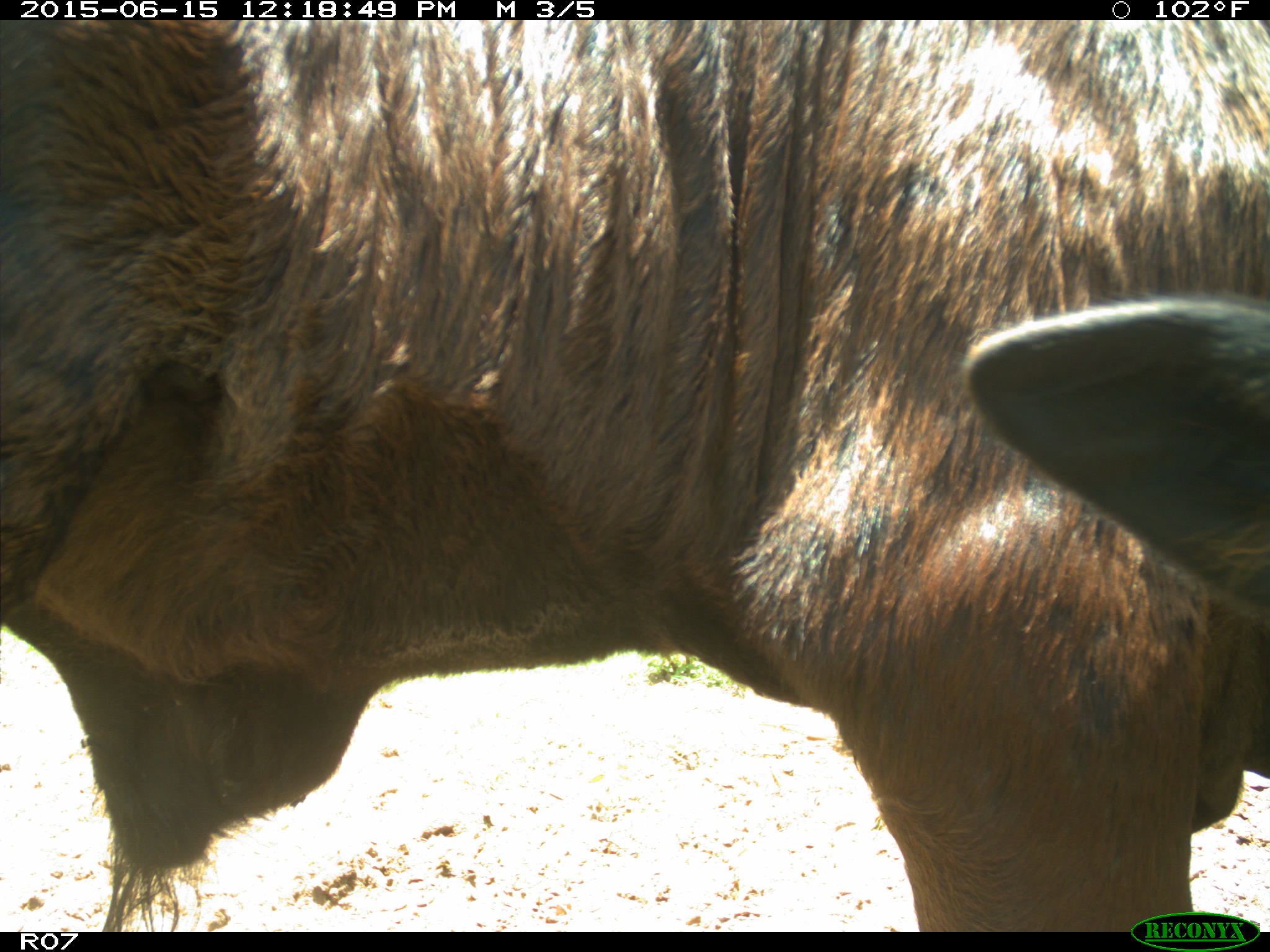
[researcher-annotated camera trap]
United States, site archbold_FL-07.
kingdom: Animalia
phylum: Chordata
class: Mammalia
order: Artiodactyla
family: Bovidae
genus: Bos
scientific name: Bos taurus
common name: domestic cow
Bos taurus (domestic cow).